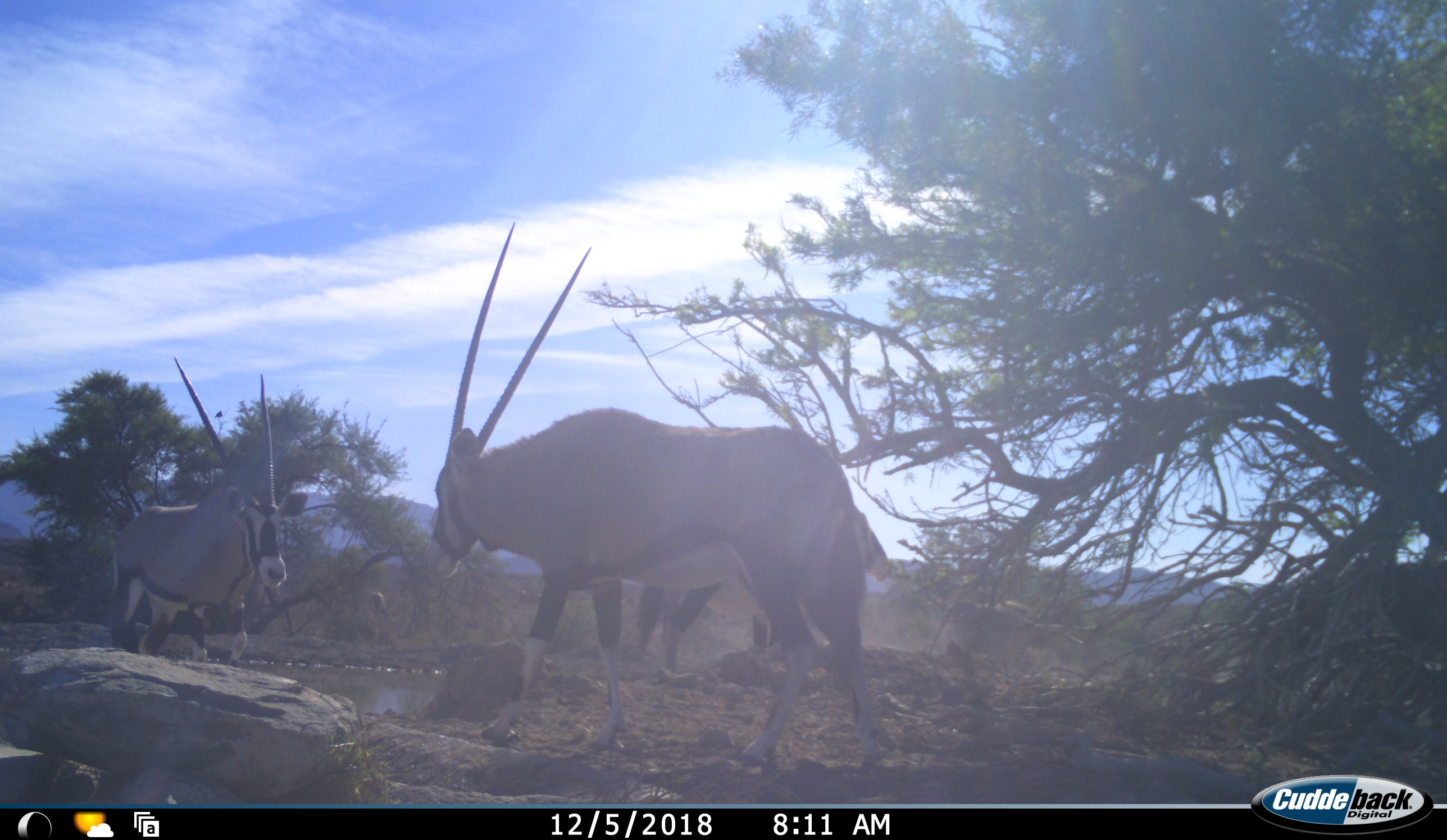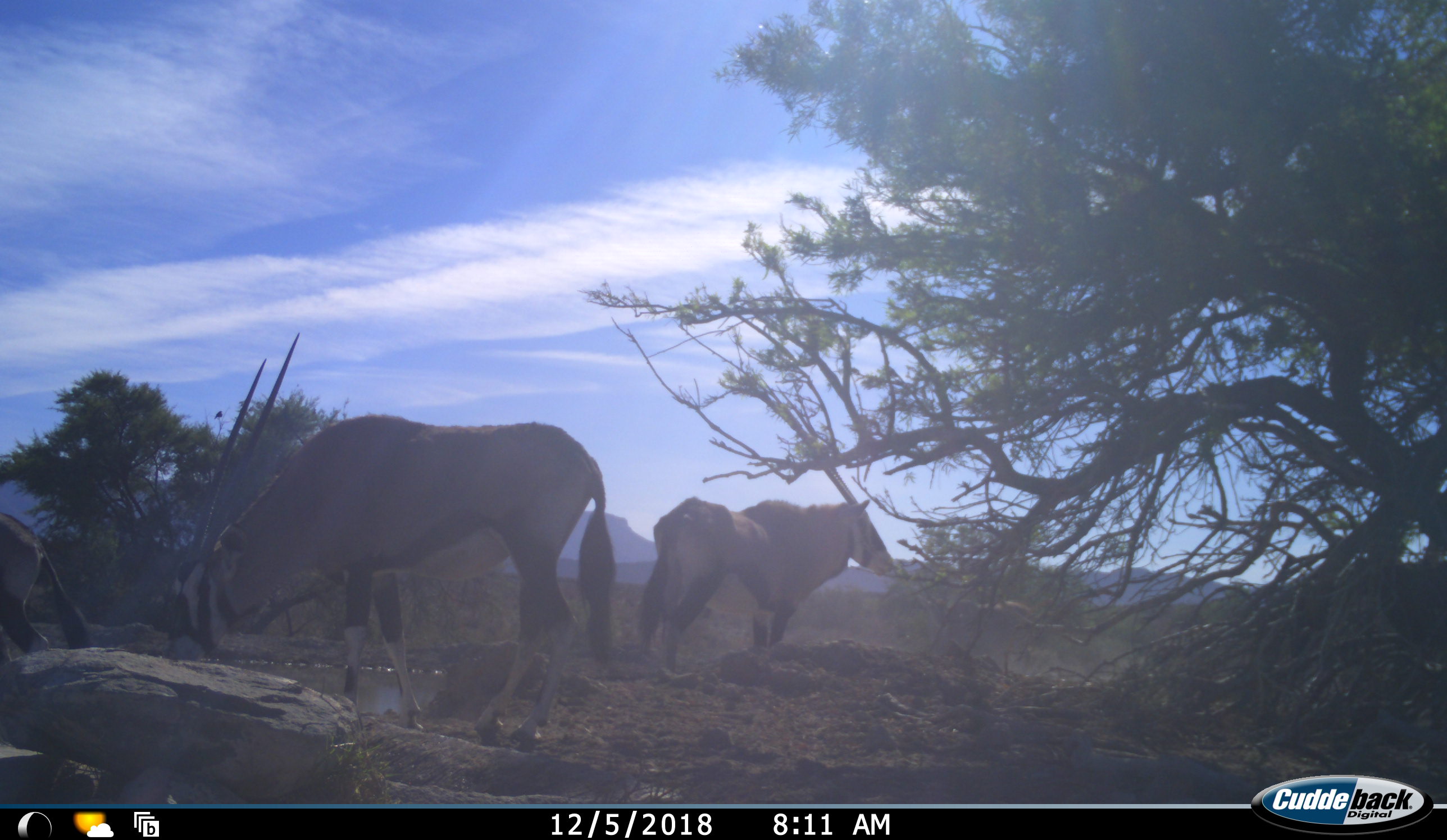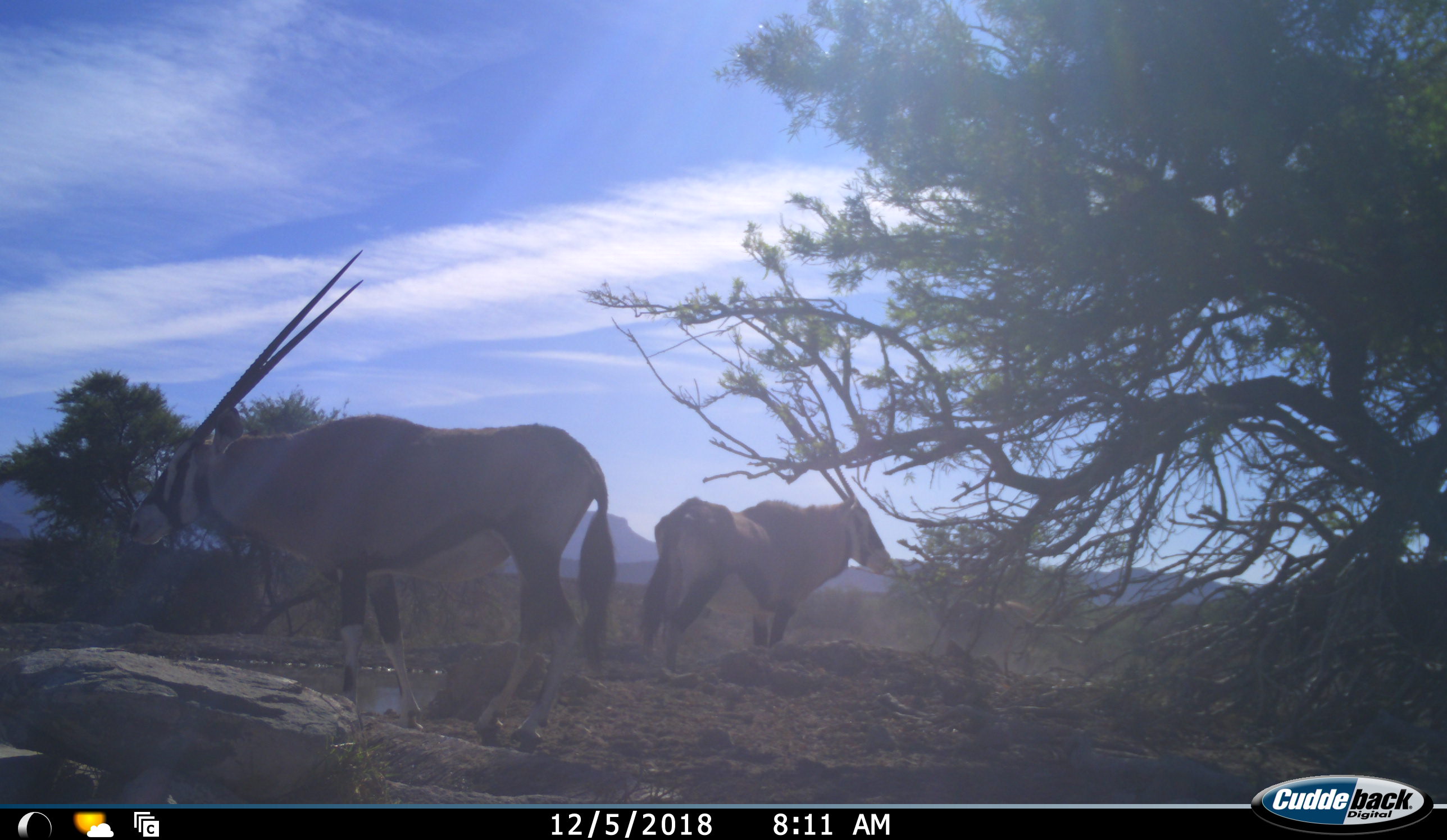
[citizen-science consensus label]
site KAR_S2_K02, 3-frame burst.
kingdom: Animalia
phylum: Chordata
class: Mammalia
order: Artiodactyla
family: Bovidae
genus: Oryx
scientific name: Oryx gazella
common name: gemsbok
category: oryx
Oryx (gemsbok) (Oryx gazella), count 3. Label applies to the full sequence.